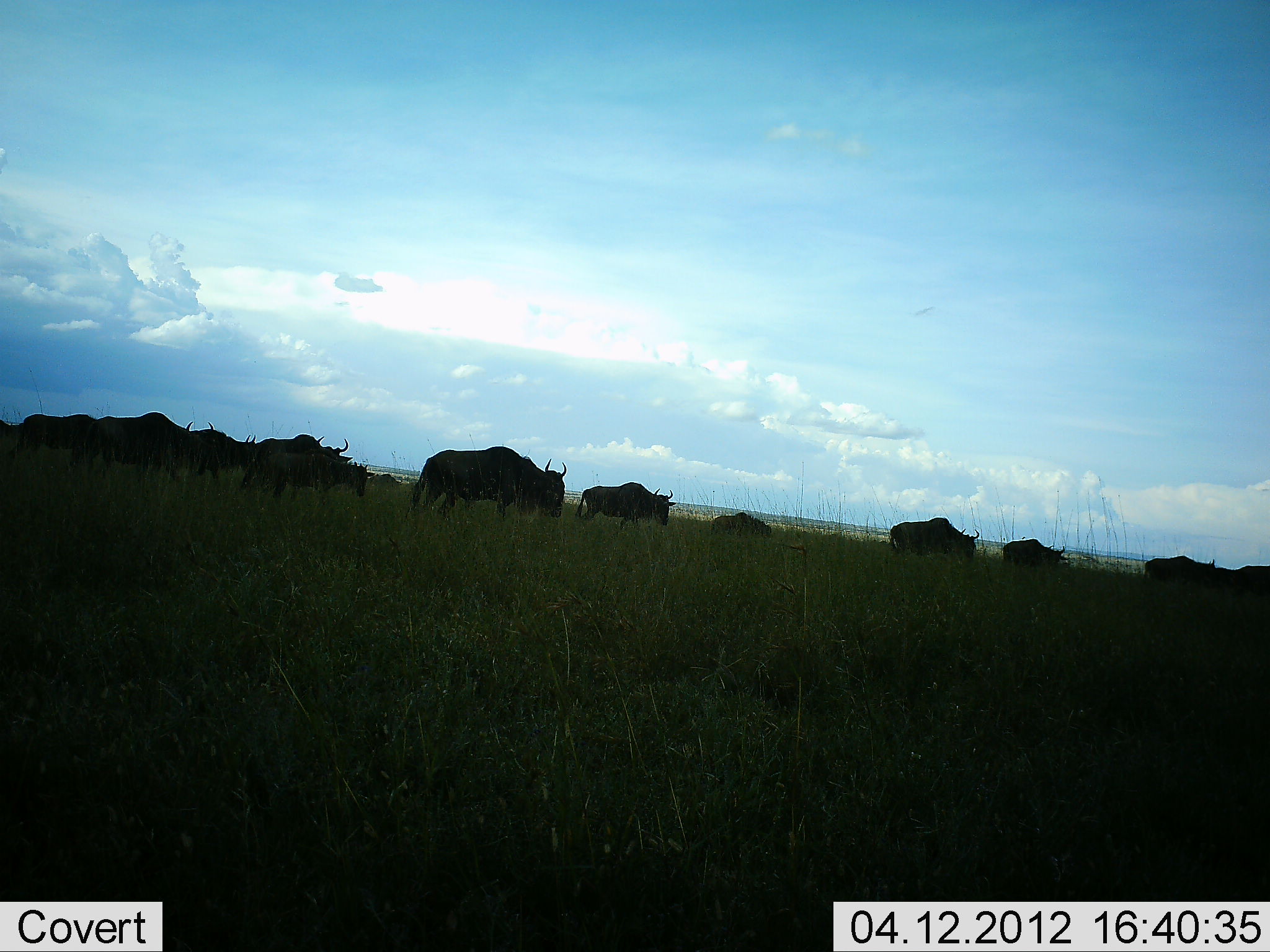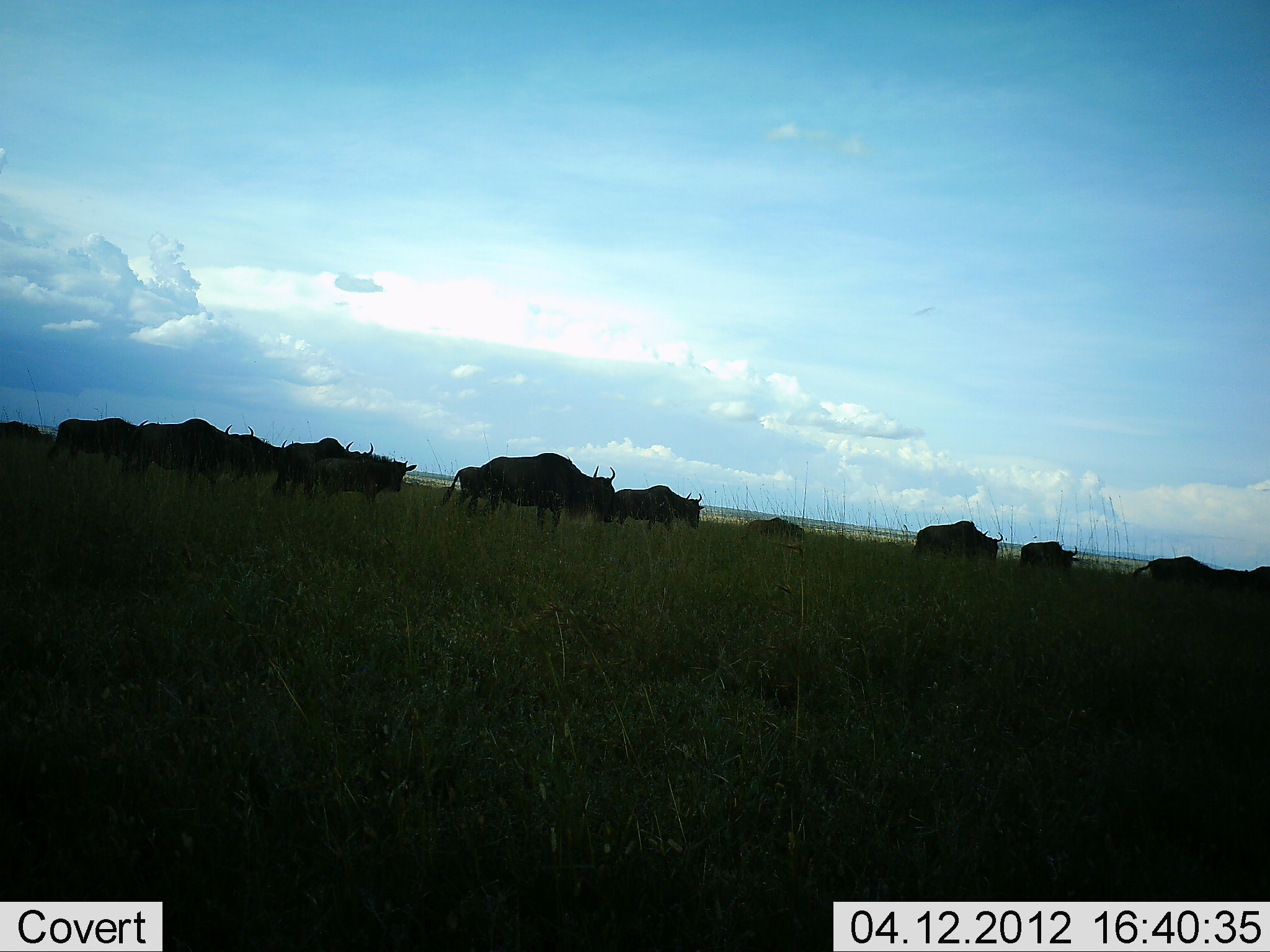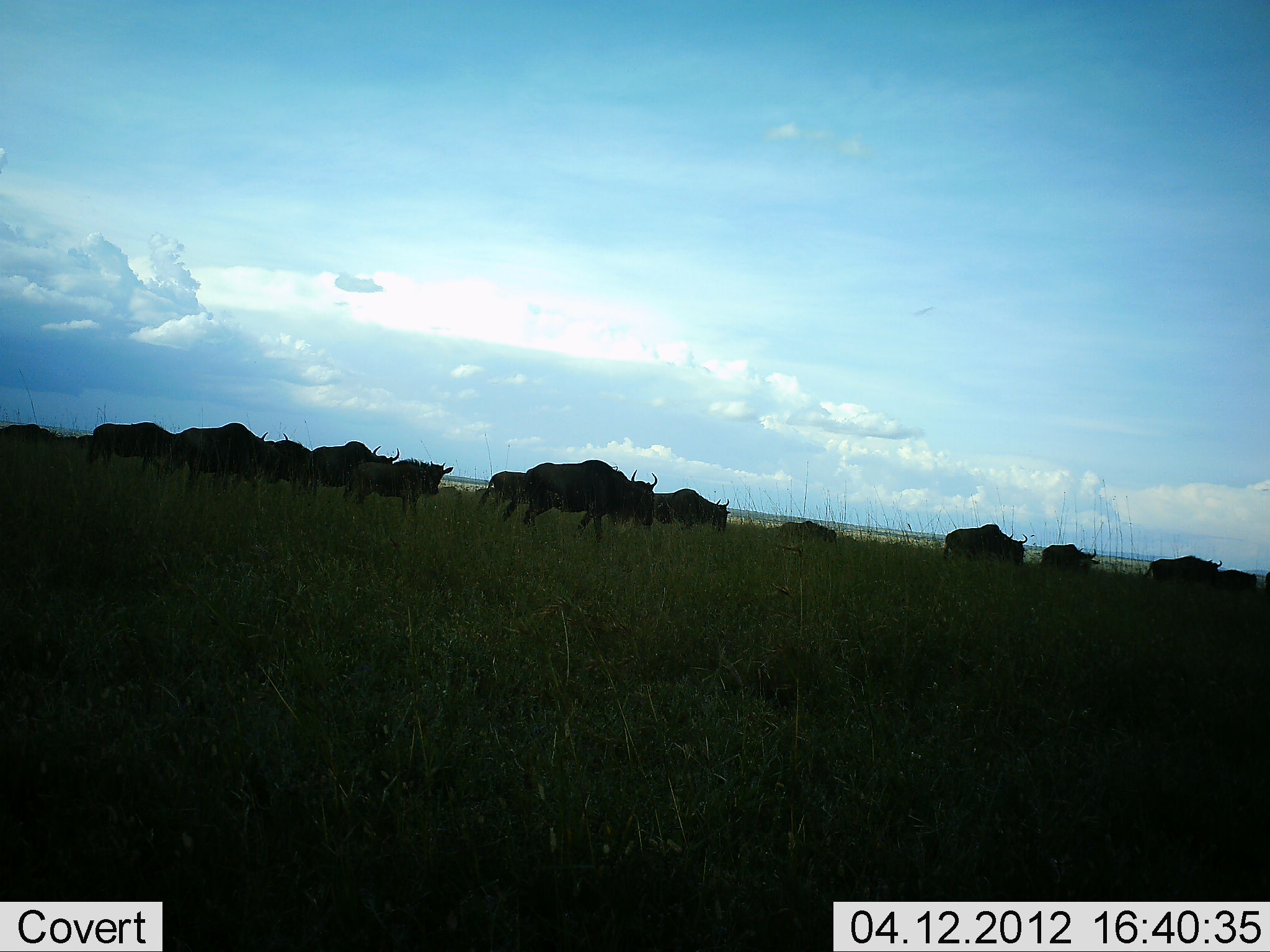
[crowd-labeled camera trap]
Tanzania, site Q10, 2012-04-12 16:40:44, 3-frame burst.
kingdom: Animalia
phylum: Chordata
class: Mammalia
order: Artiodactyla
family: Bovidae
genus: Connochaetes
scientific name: Connochaetes taurinus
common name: blue wildebeest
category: wildebeest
Wildebeest (blue wildebeest) (Connochaetes taurinus), count 11-50. Behavior (volunteer vote fractions): standing 4%, resting 0%, moving 100%, interacting 0%. Young present (vote fraction): 8%. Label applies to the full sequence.